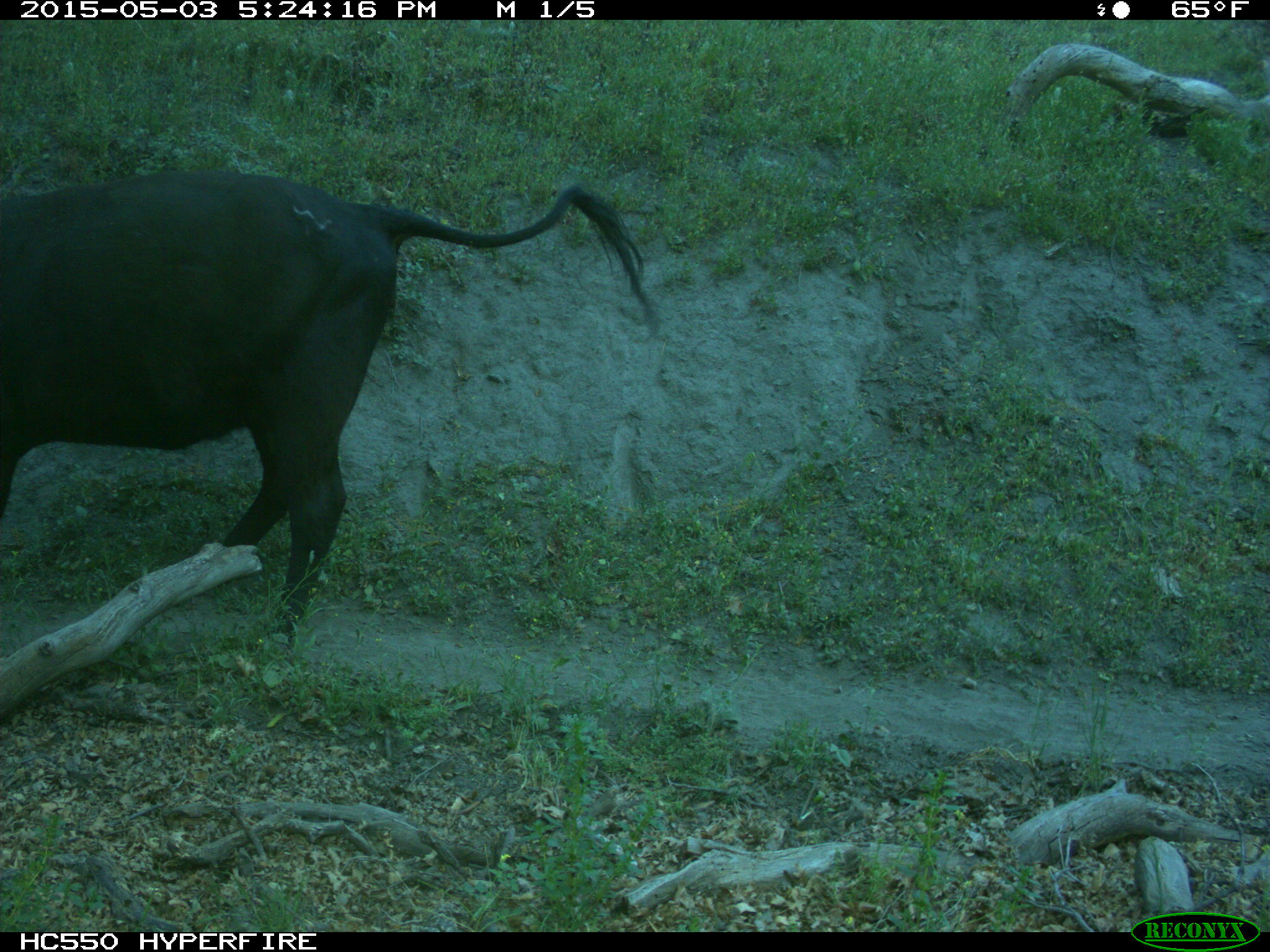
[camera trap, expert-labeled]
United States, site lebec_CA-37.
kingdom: Animalia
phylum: Chordata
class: Mammalia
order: Artiodactyla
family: Bovidae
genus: Bos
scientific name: Bos taurus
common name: domestic cow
Bos taurus (domestic cow).